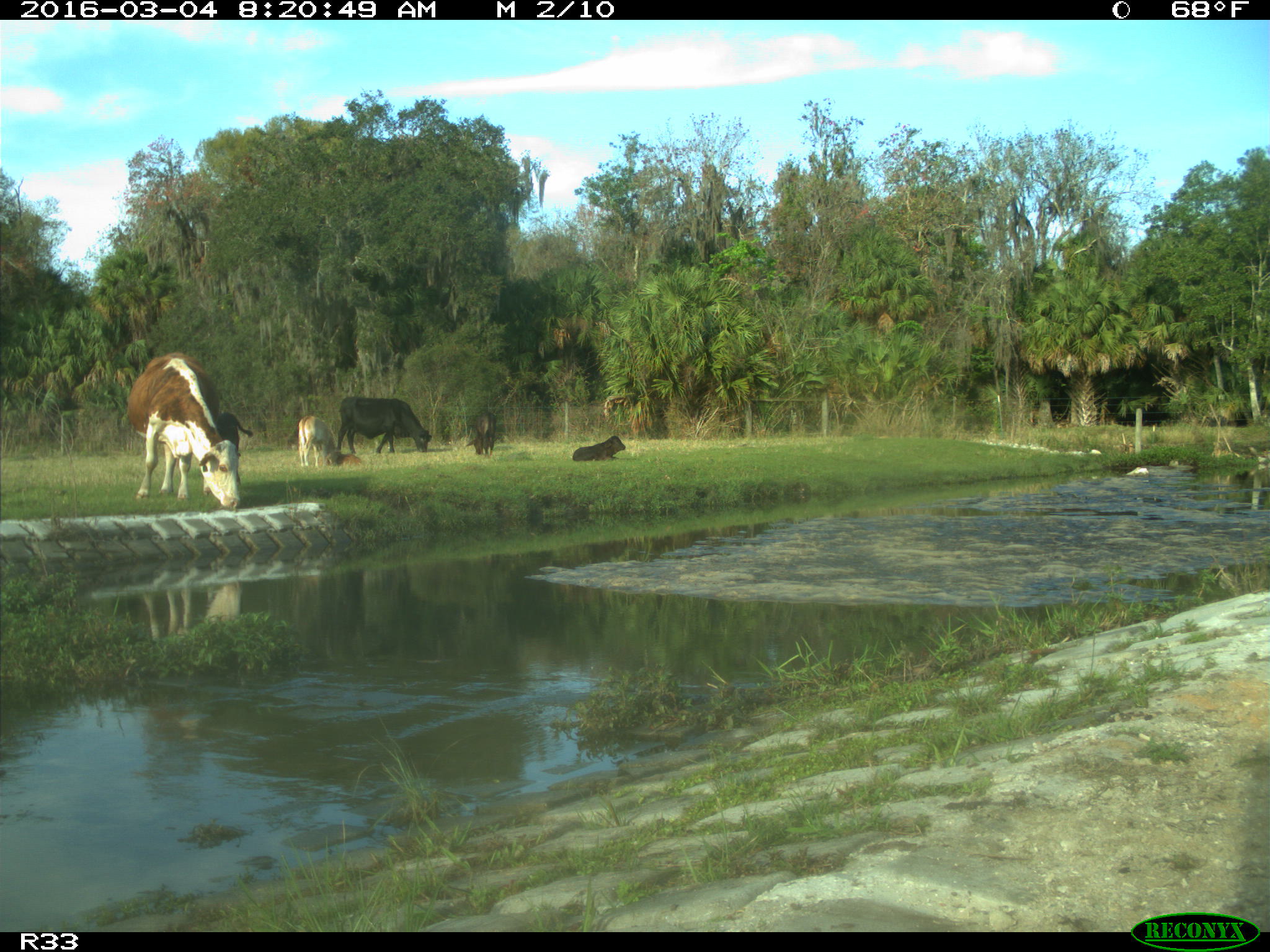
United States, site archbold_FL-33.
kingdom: Animalia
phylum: Chordata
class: Mammalia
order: Artiodactyla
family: Bovidae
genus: Bos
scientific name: Bos taurus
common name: domestic cow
Bos taurus (domestic cow).